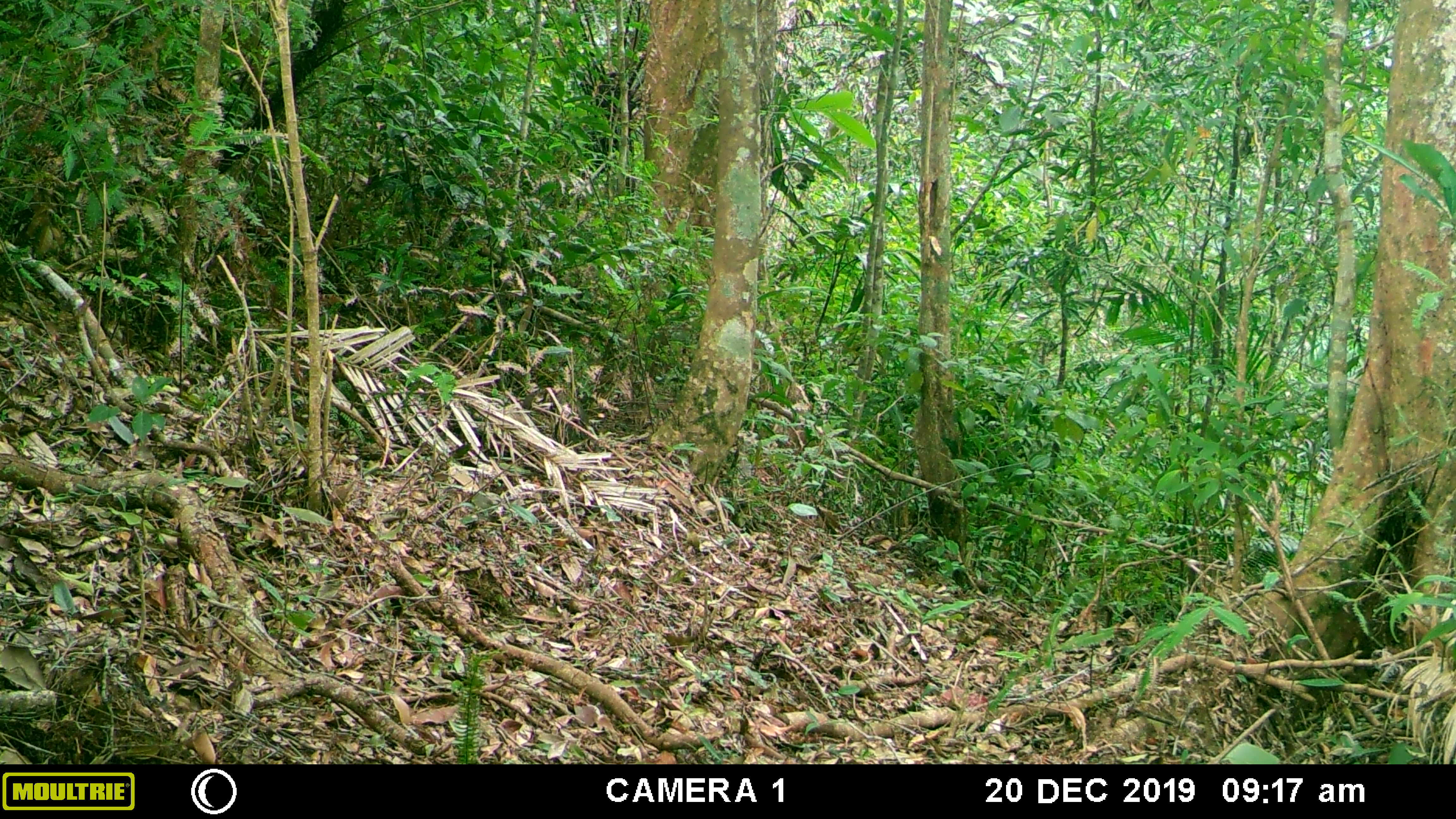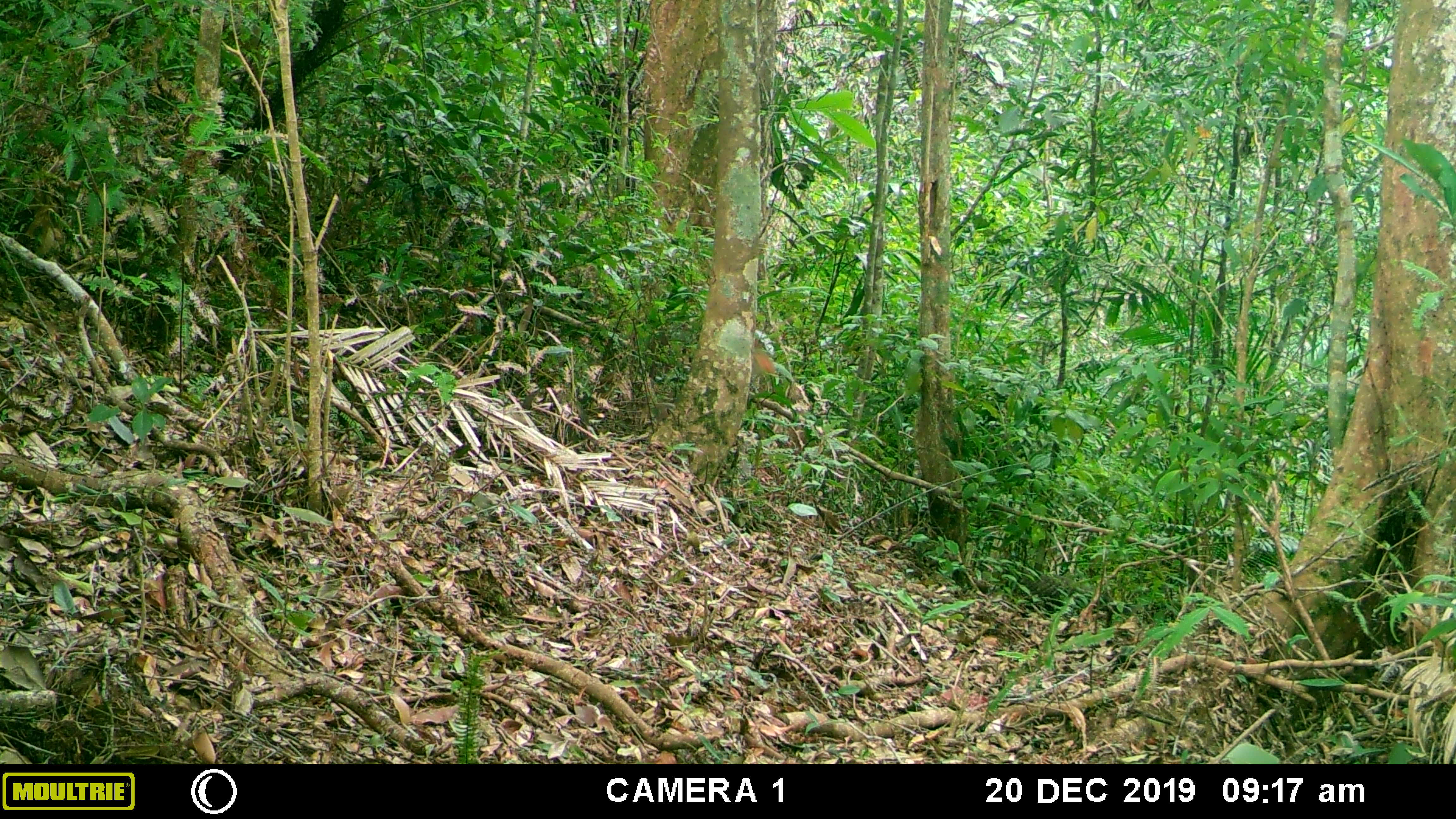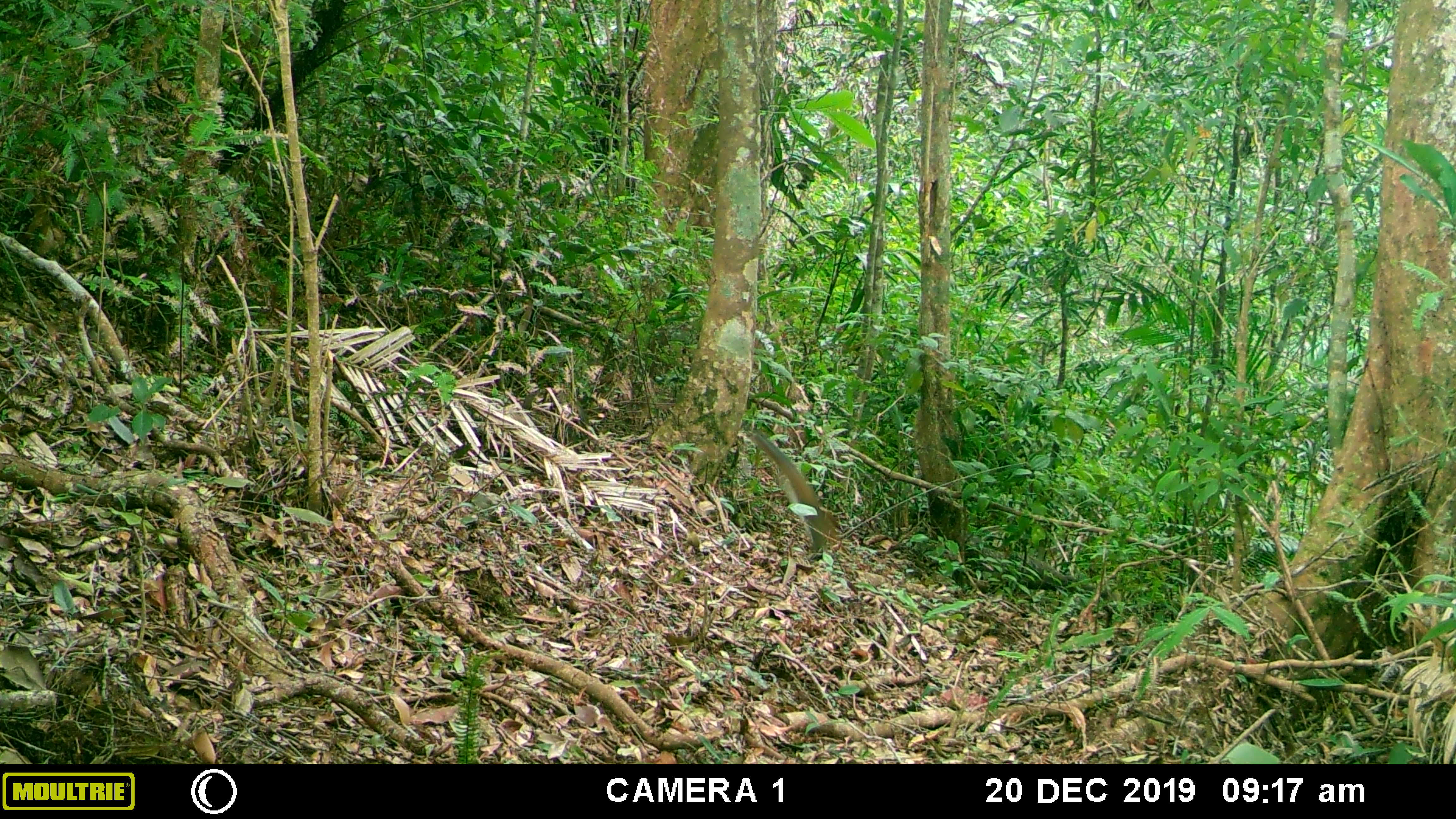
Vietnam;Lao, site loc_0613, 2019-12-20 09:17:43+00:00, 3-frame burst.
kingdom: Animalia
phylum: Chordata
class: Aves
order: Galliformes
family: Phasianidae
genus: Polyplectron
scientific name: Polyplectron bicalcaratum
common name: gray peacock-pheasant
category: grey peacock pheasant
Grey peacock pheasant (gray peacock-pheasant) (Polyplectron bicalcaratum). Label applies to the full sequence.